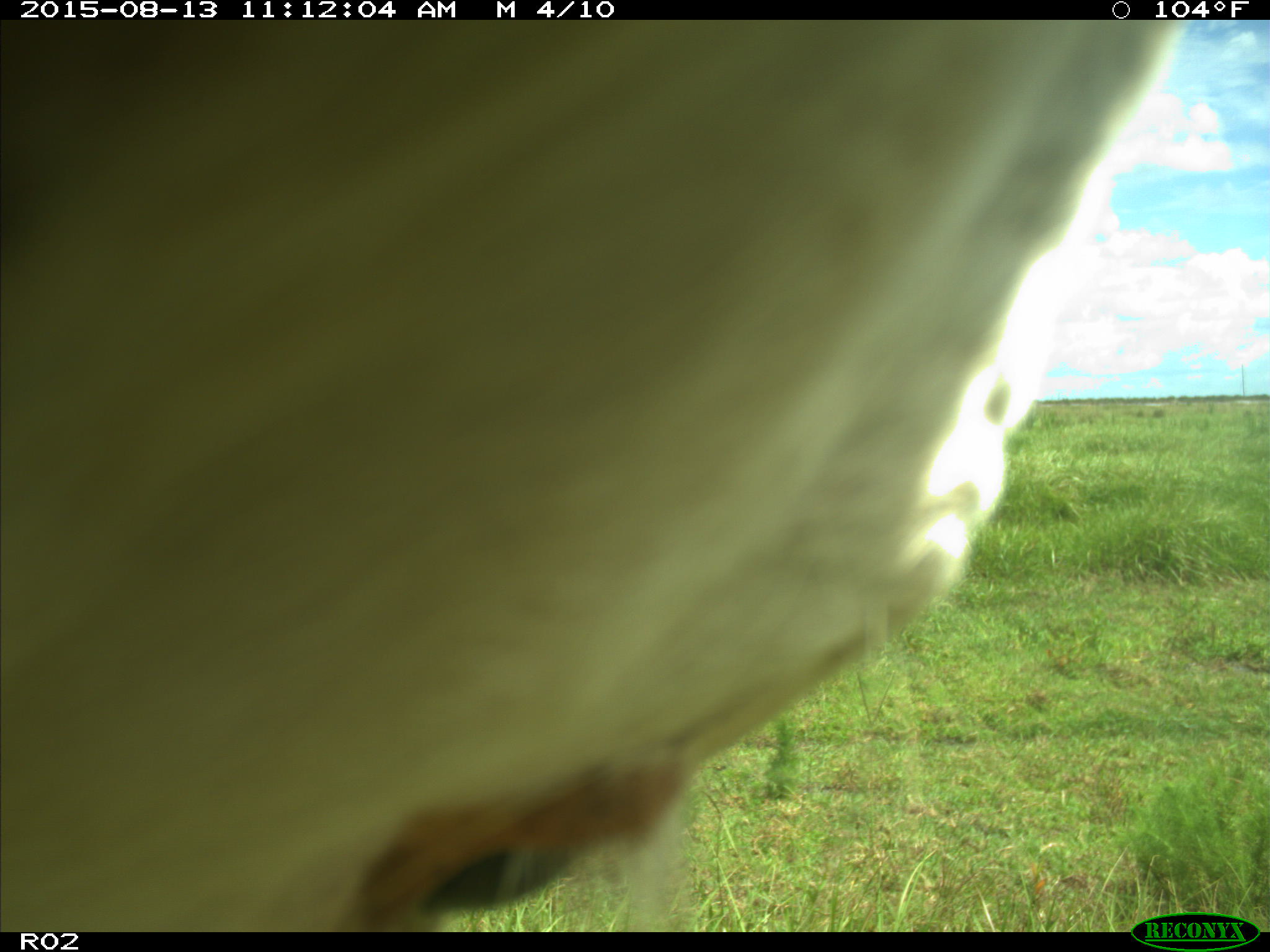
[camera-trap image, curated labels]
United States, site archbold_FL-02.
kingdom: Animalia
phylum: Chordata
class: Mammalia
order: Artiodactyla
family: Bovidae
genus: Bos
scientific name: Bos taurus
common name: domestic cow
Bos taurus (domestic cow).